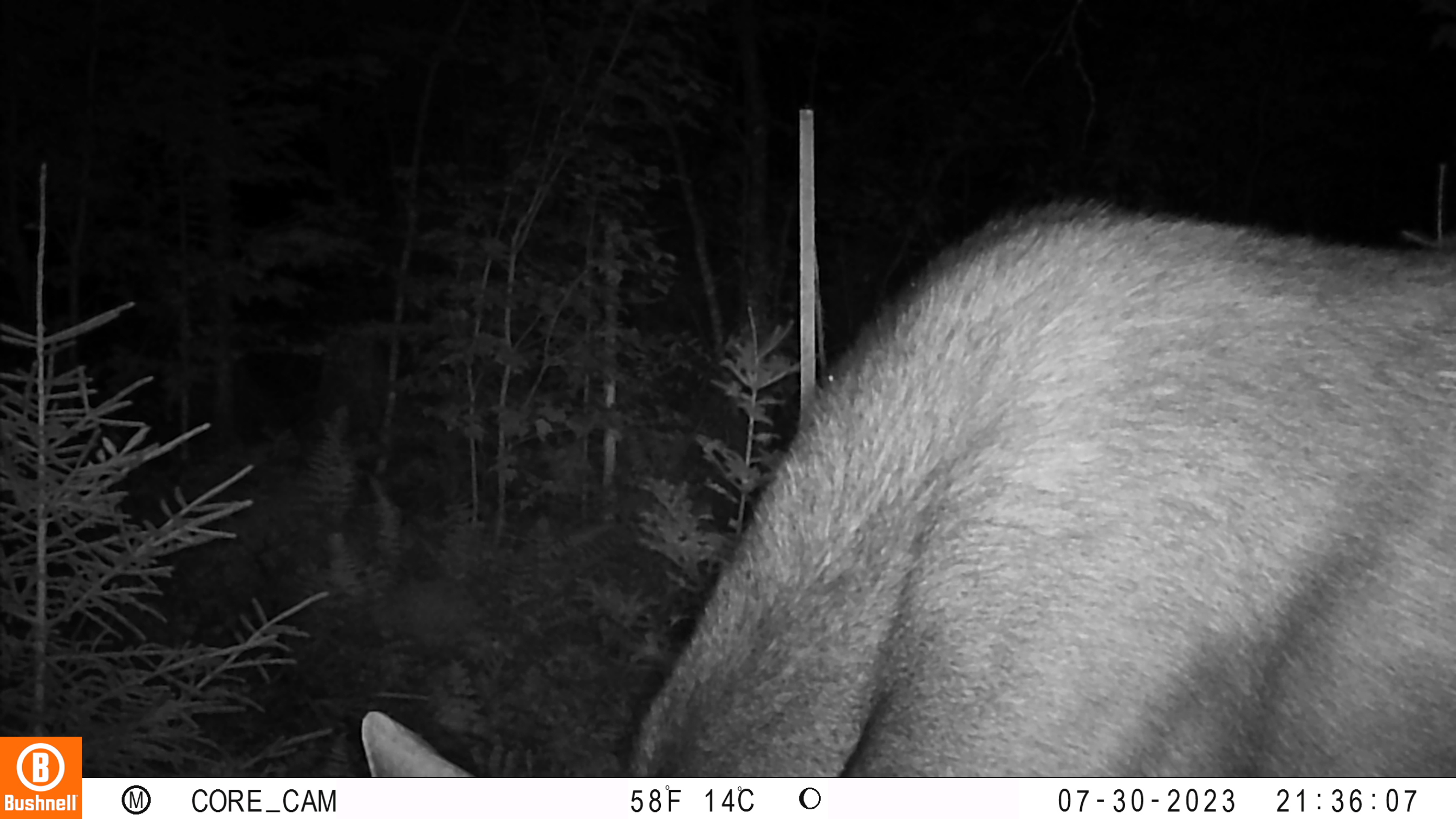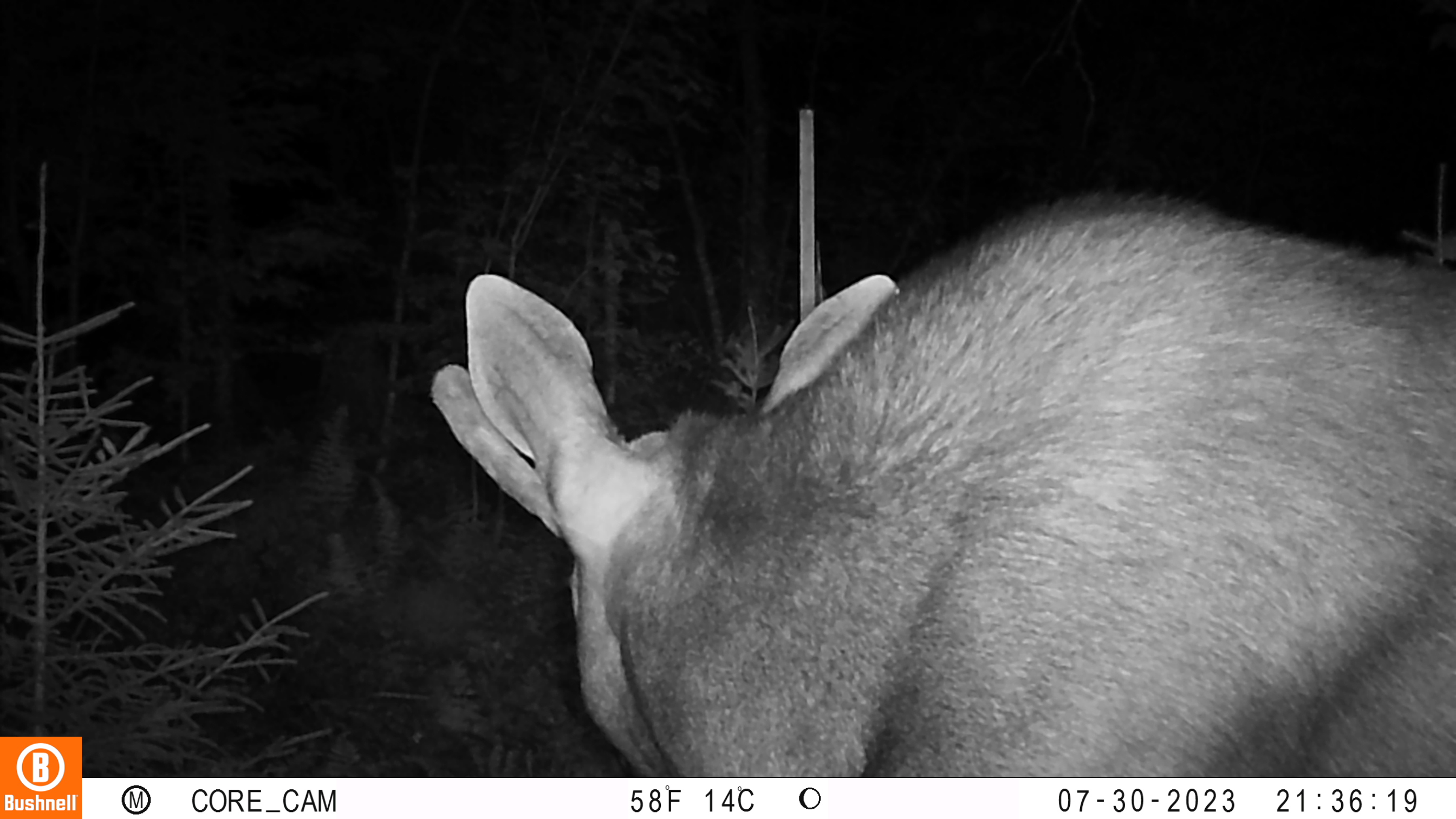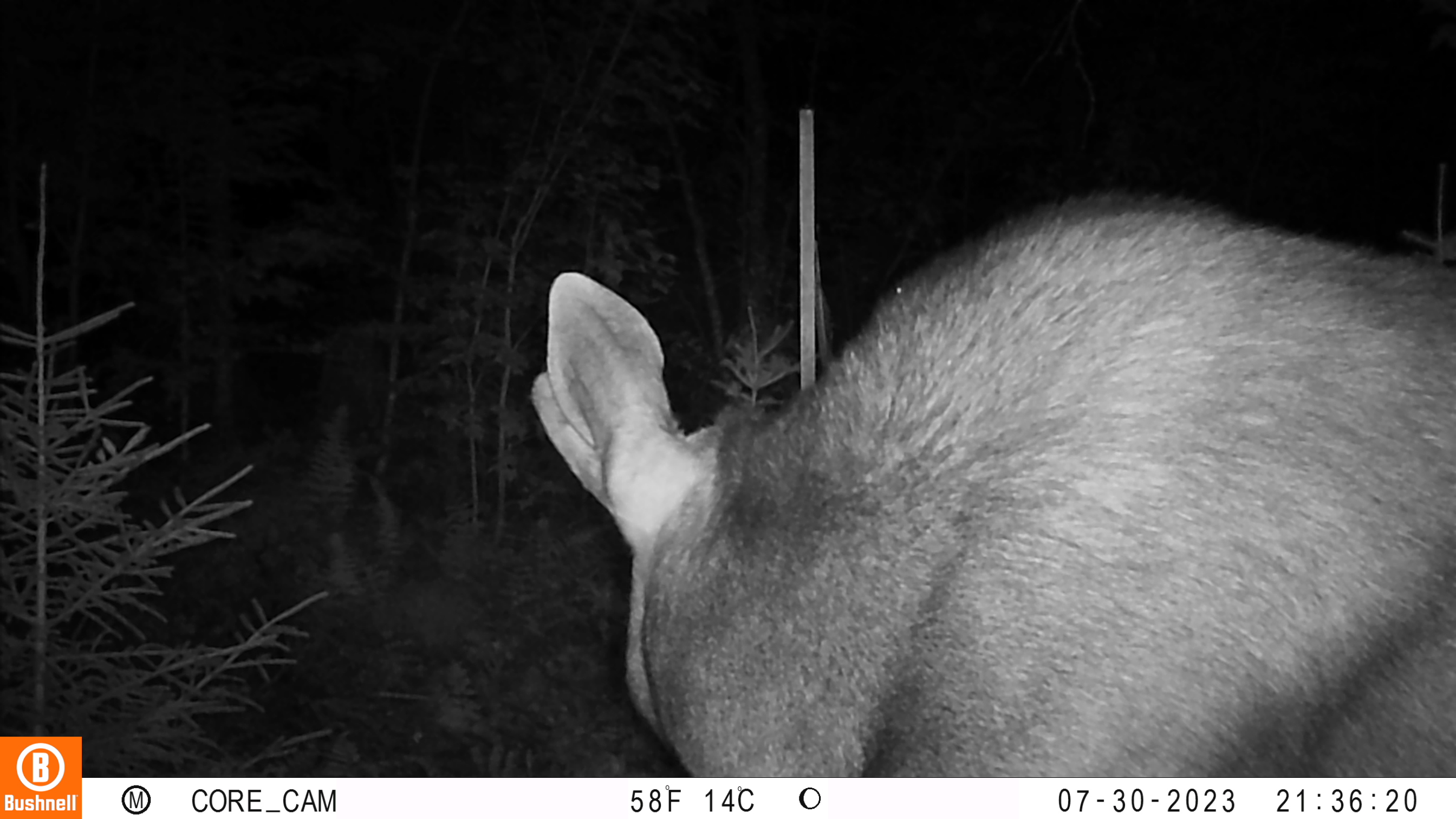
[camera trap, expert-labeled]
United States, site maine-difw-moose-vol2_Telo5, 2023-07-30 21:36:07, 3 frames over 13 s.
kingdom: Animalia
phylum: Chordata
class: Mammalia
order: Carnivora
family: Ursidae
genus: Ursus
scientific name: Ursus americanus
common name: black bear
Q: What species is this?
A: Black bear (Ursus americanus).